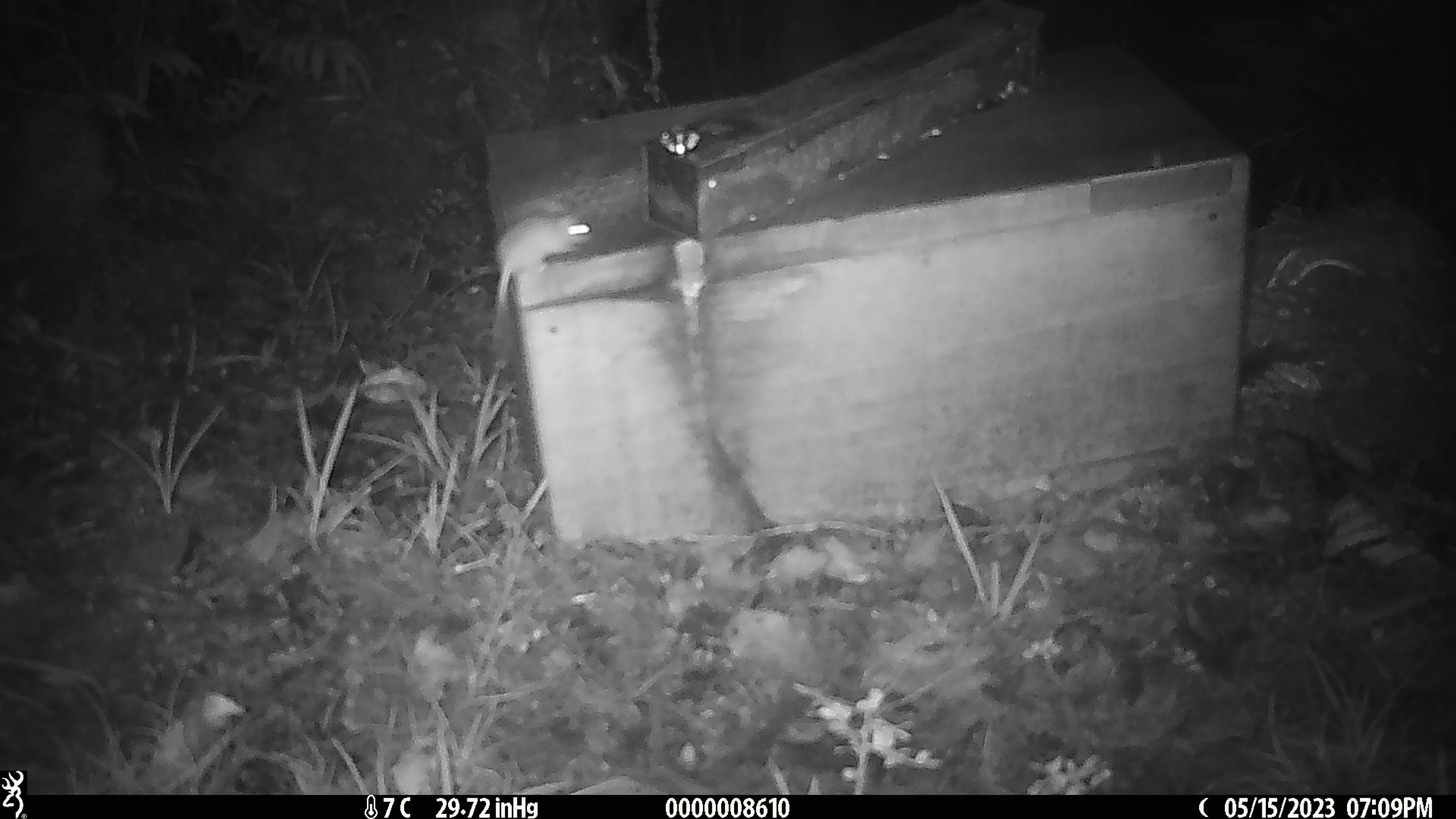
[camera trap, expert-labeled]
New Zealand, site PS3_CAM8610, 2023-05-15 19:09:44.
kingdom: Animalia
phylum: Chordata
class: Mammalia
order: Rodentia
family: Muridae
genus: Mus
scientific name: Mus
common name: mouse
Mouse (Mus).